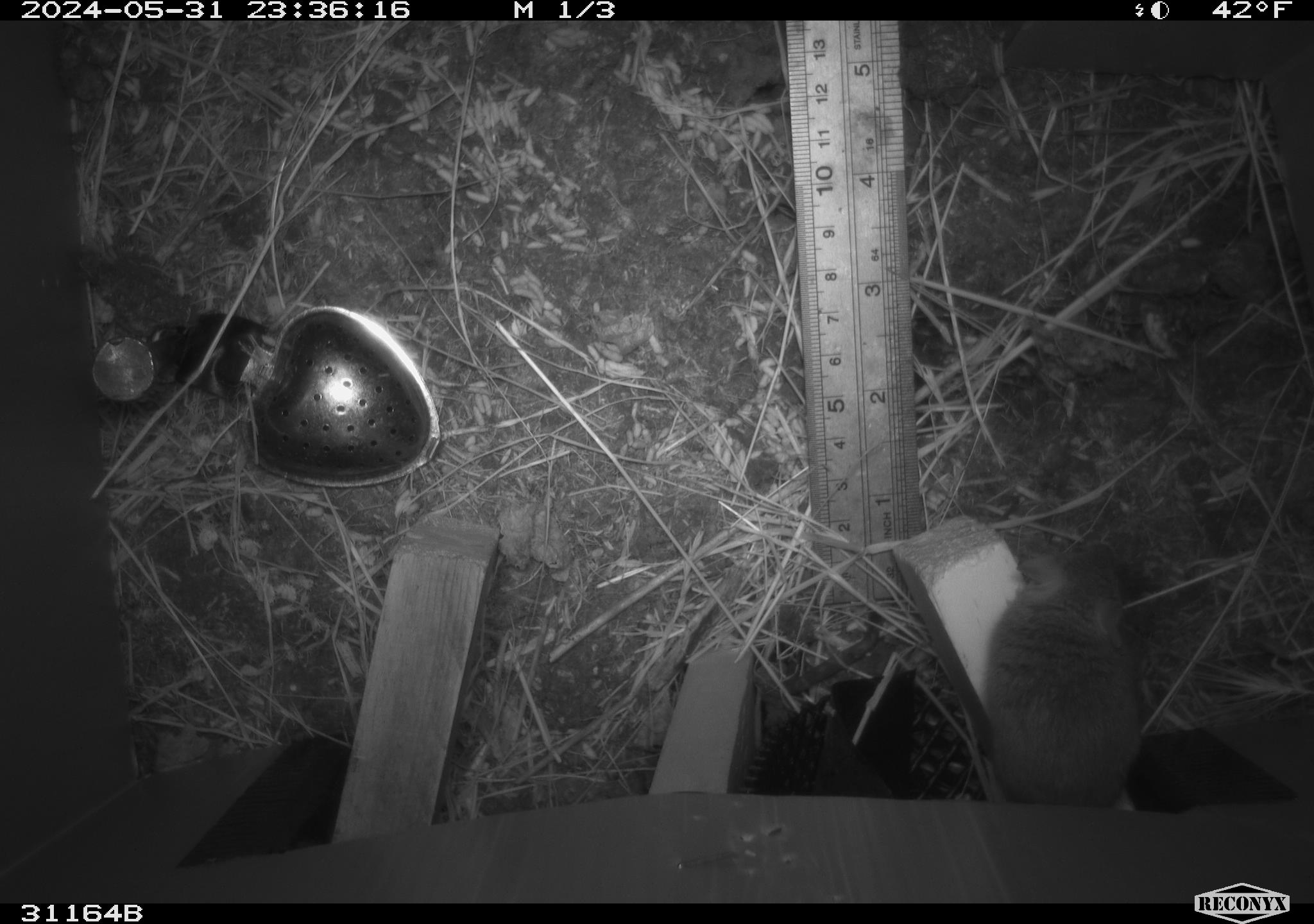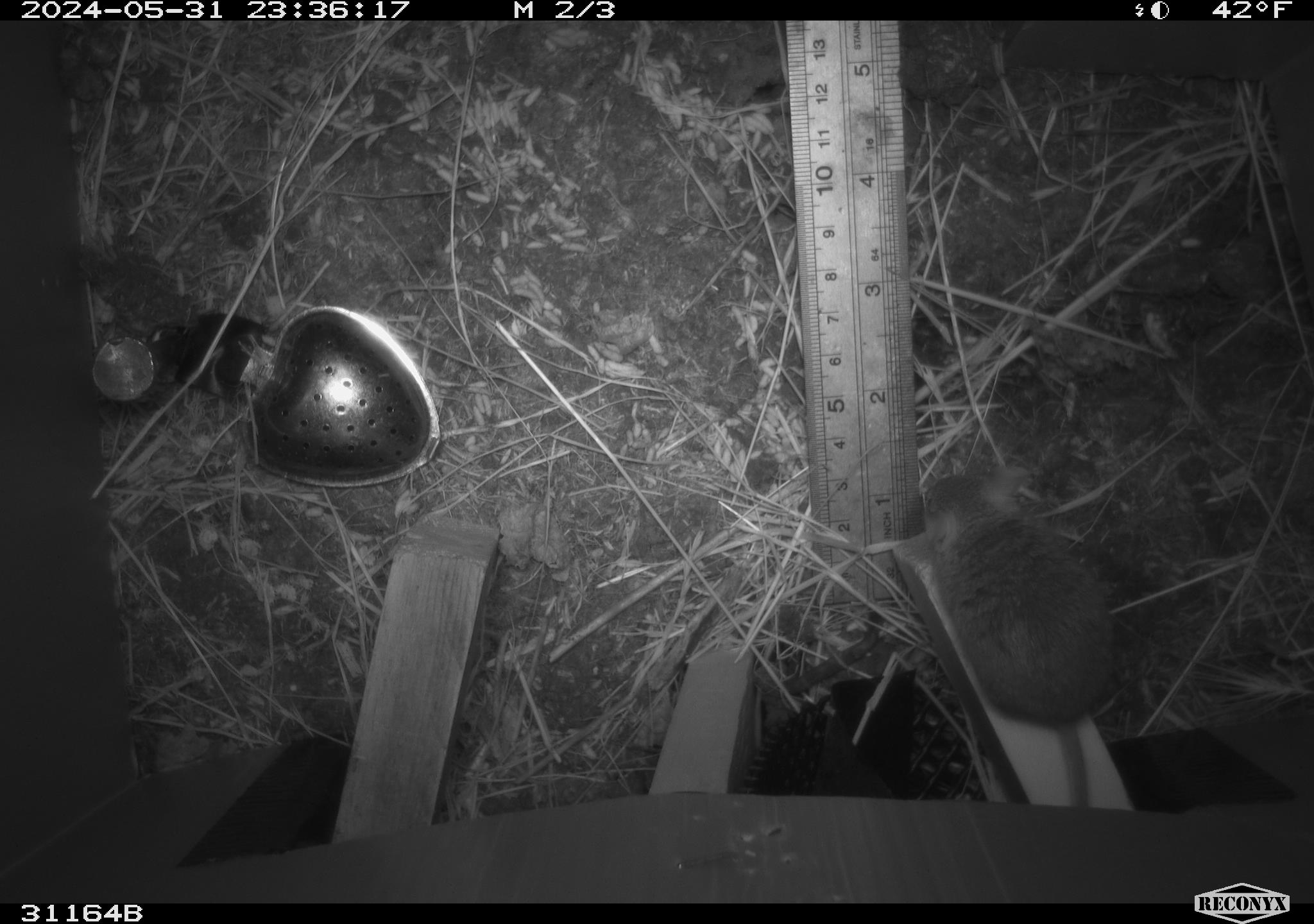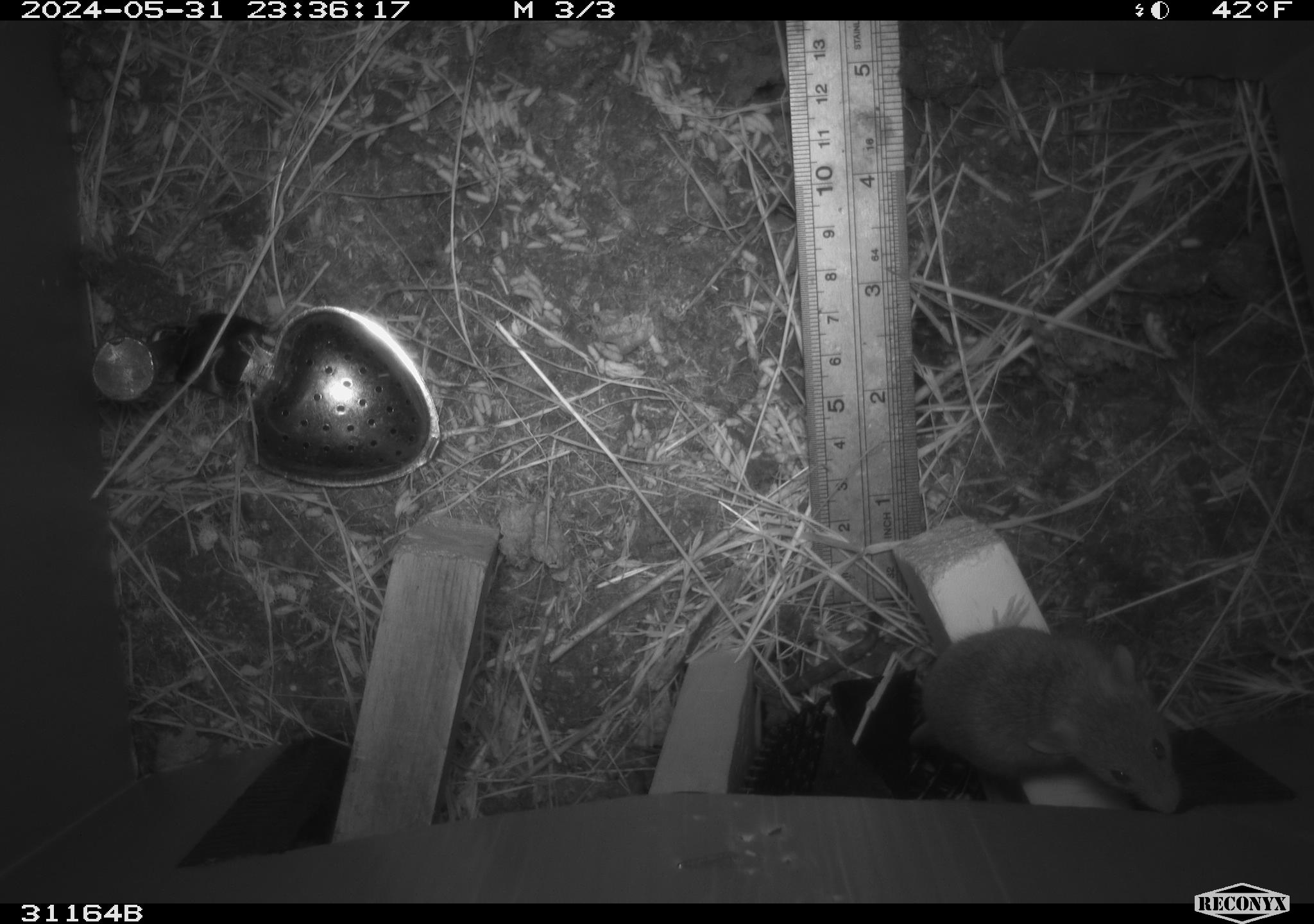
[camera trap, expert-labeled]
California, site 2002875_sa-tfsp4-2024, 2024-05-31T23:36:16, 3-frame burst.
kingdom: Animalia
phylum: Chordata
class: Mammalia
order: Rodentia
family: Muridae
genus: Mus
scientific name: Mus musculus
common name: house mouse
House mouse (Mus musculus).